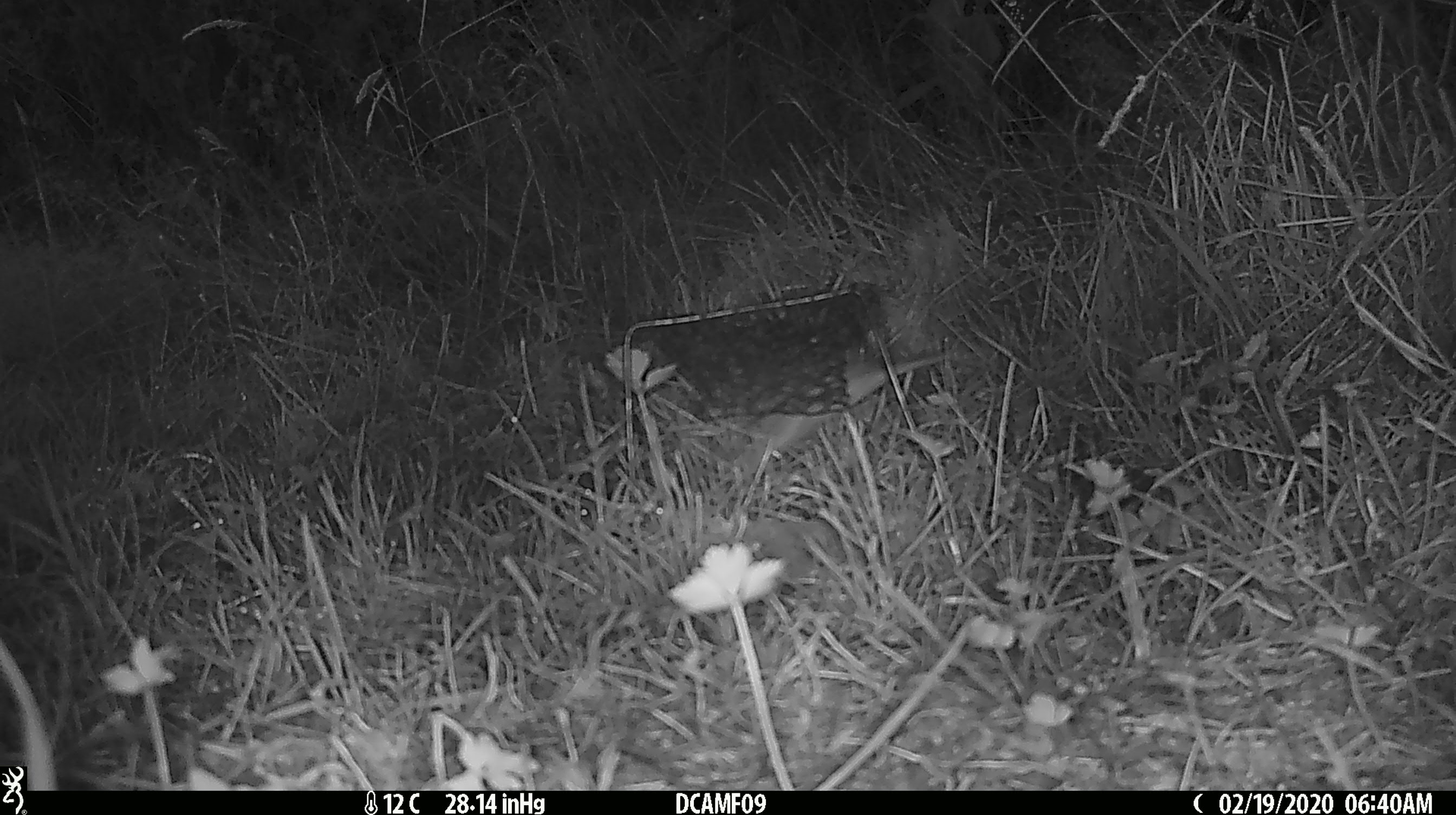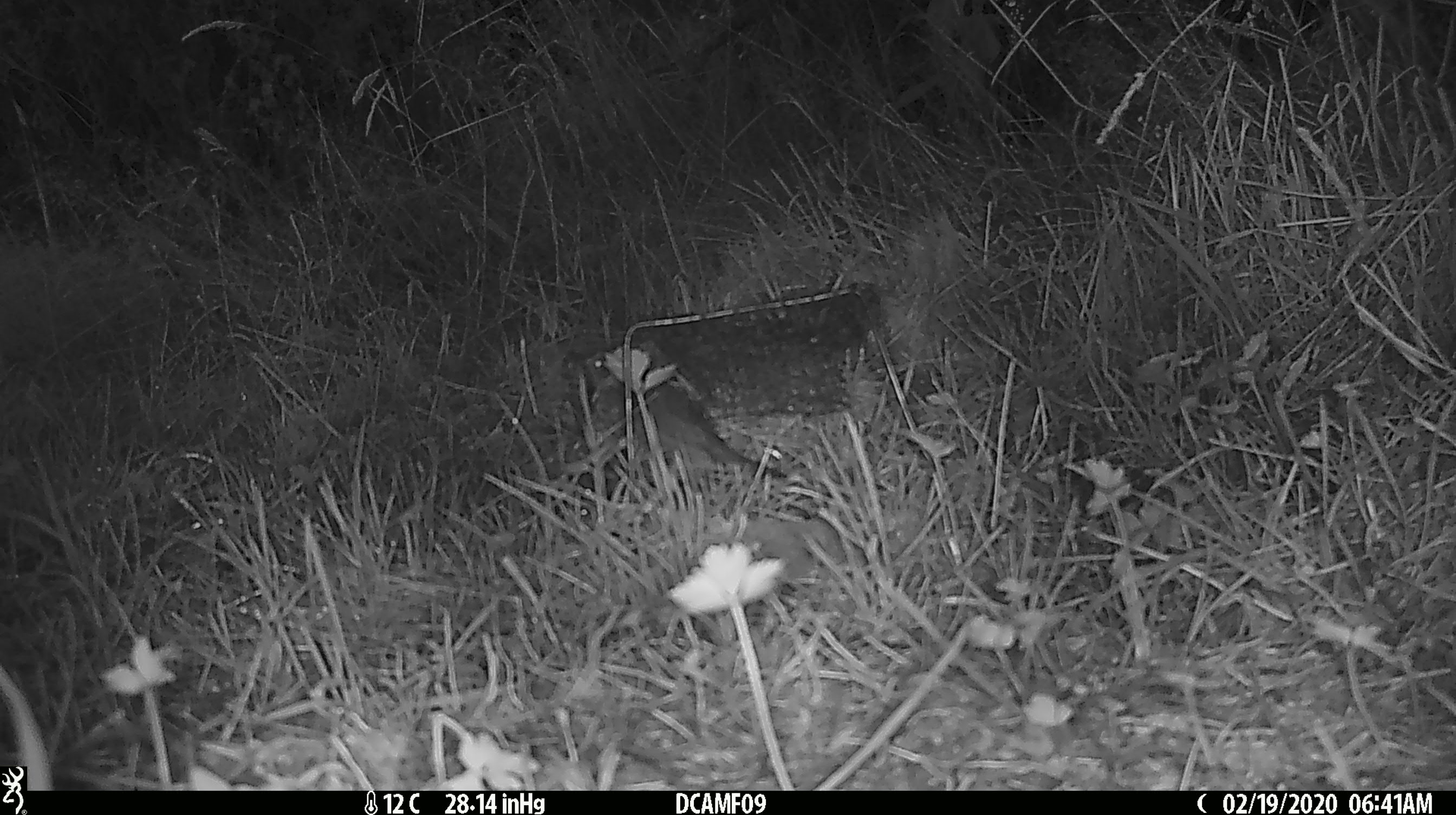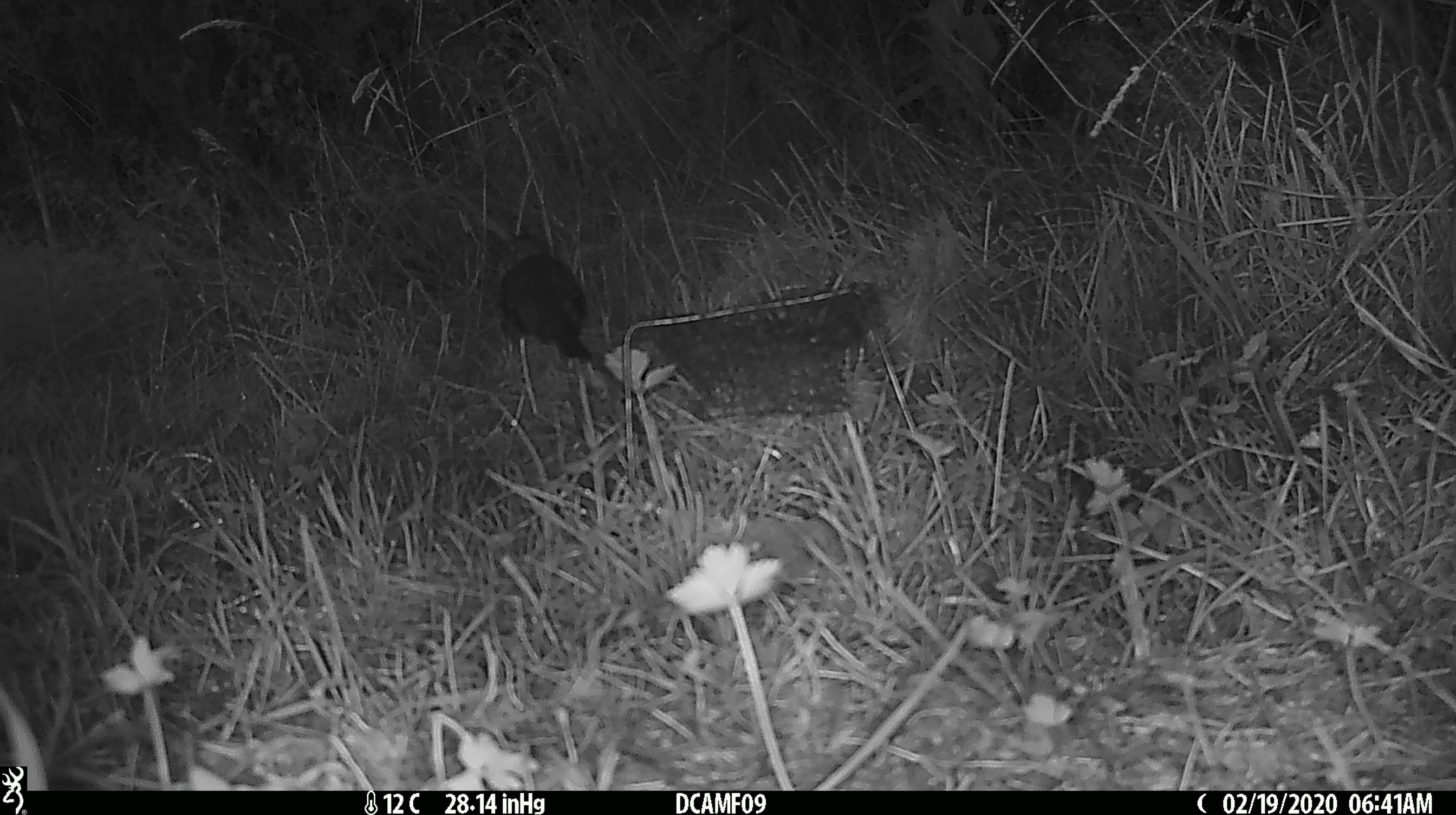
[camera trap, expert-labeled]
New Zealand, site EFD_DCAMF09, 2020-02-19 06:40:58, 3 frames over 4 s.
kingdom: Animalia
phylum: Chordata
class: Aves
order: Passeriformes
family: Prunellidae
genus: Prunella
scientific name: Prunella modularis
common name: dunnock